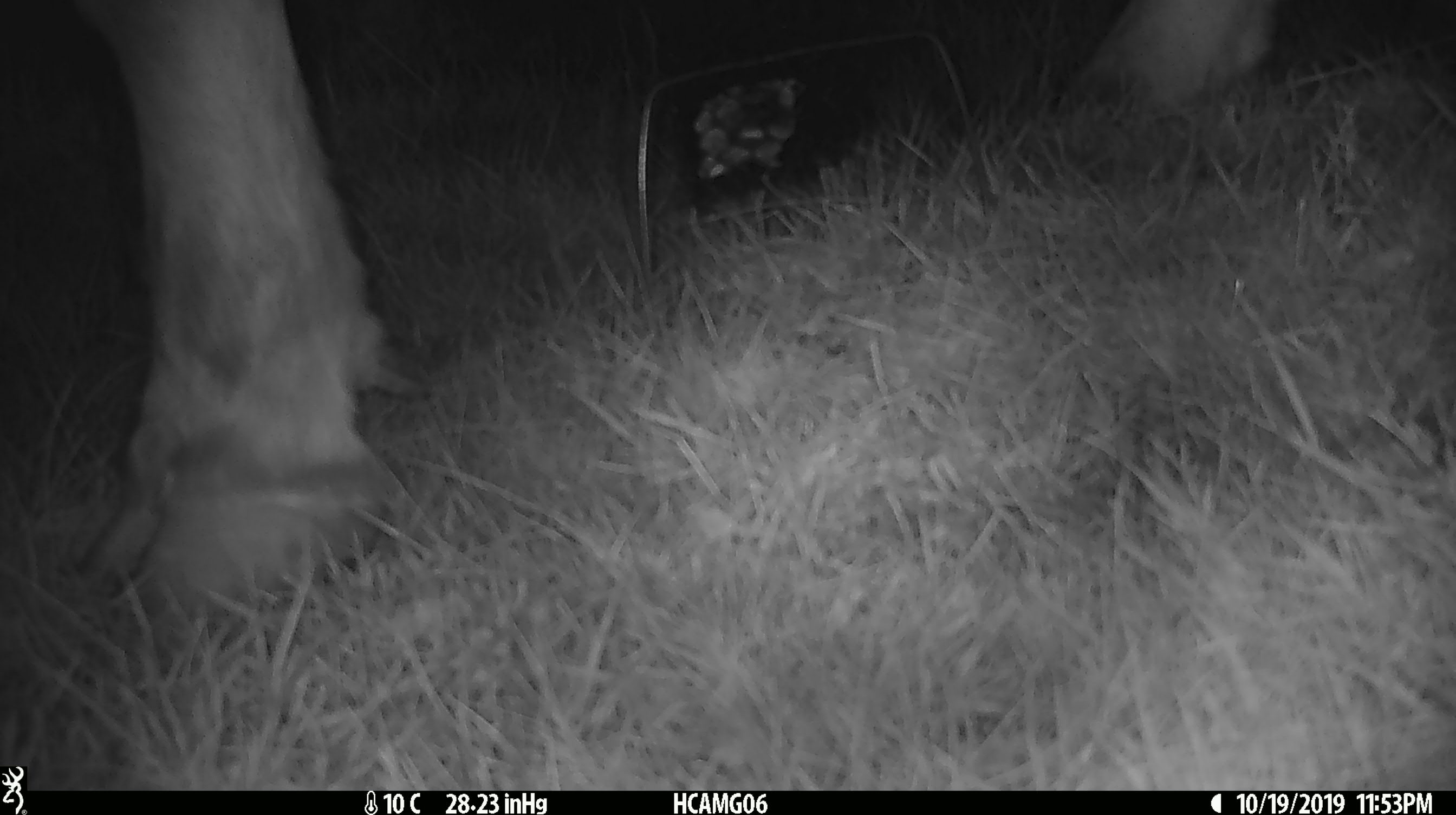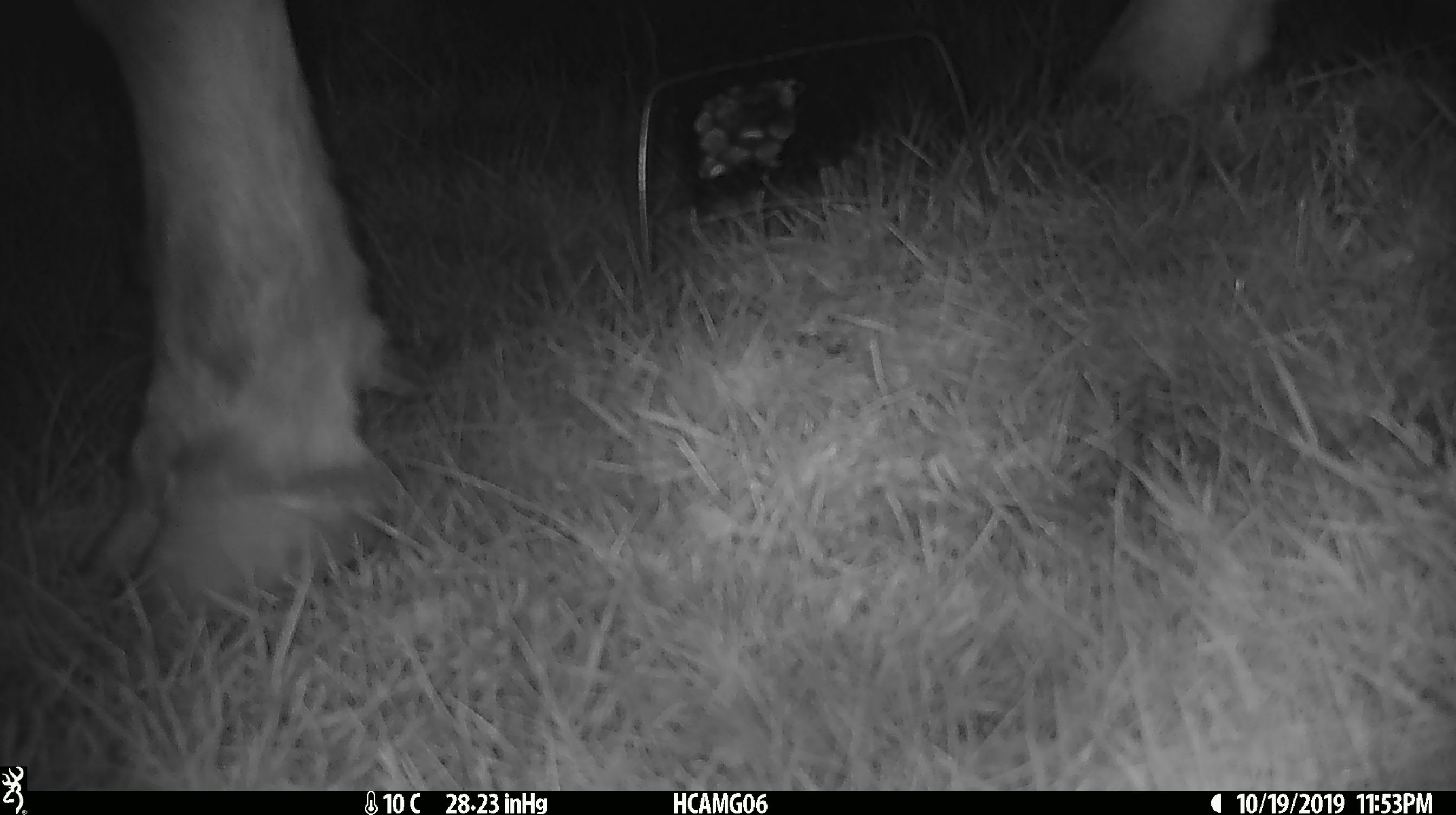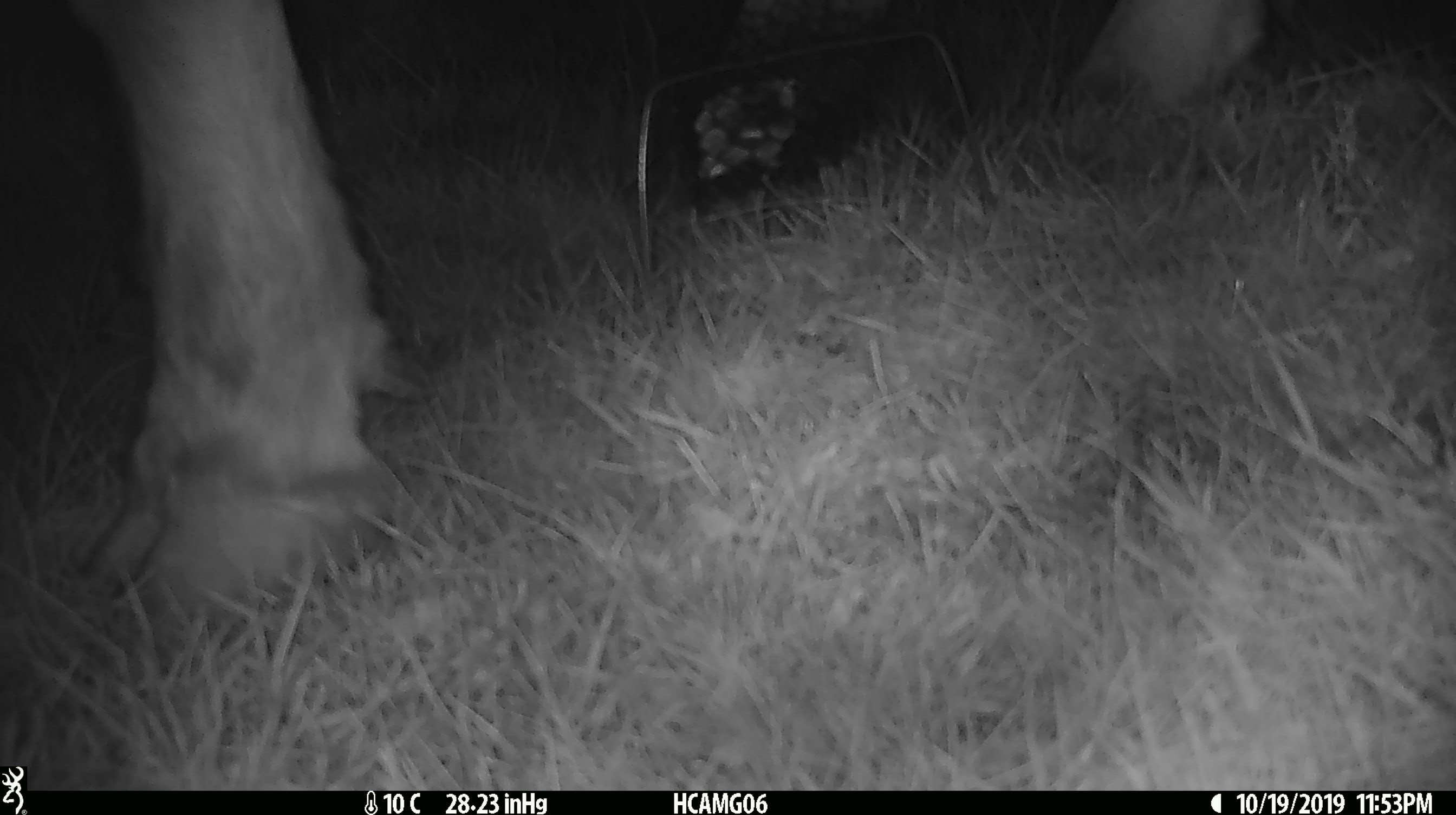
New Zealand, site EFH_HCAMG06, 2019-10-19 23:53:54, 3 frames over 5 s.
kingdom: Animalia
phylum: Chordata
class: Mammalia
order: Artiodactyla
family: Bovidae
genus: Bos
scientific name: Bos taurus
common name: domestic cow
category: cow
Cow (domestic cow) (Bos taurus).